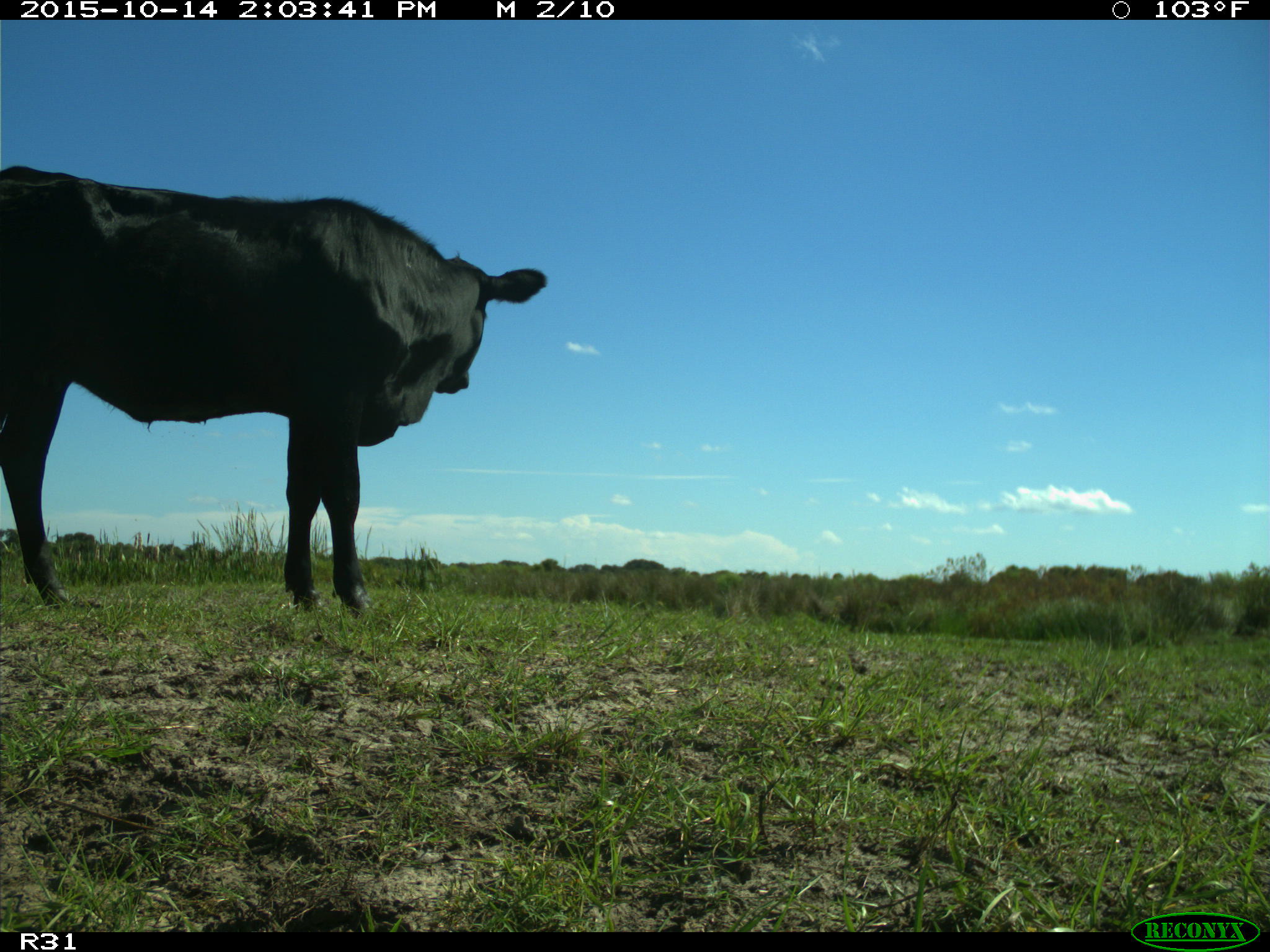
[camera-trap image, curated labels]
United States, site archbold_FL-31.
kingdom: Animalia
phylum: Chordata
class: Mammalia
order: Artiodactyla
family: Bovidae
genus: Bos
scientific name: Bos taurus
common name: domestic cow